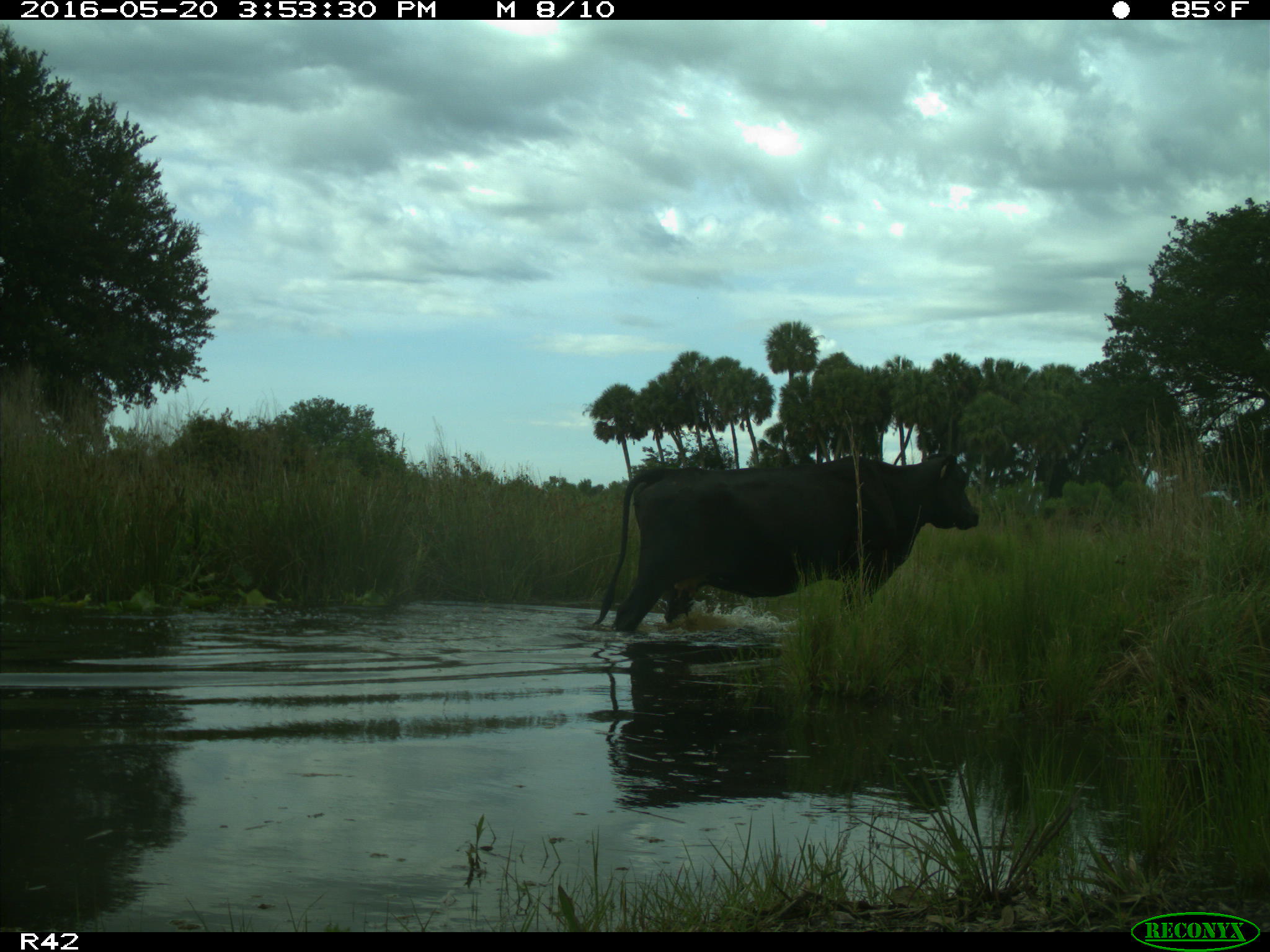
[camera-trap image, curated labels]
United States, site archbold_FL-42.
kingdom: Animalia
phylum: Chordata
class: Mammalia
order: Artiodactyla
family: Bovidae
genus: Bos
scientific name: Bos taurus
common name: domestic cow